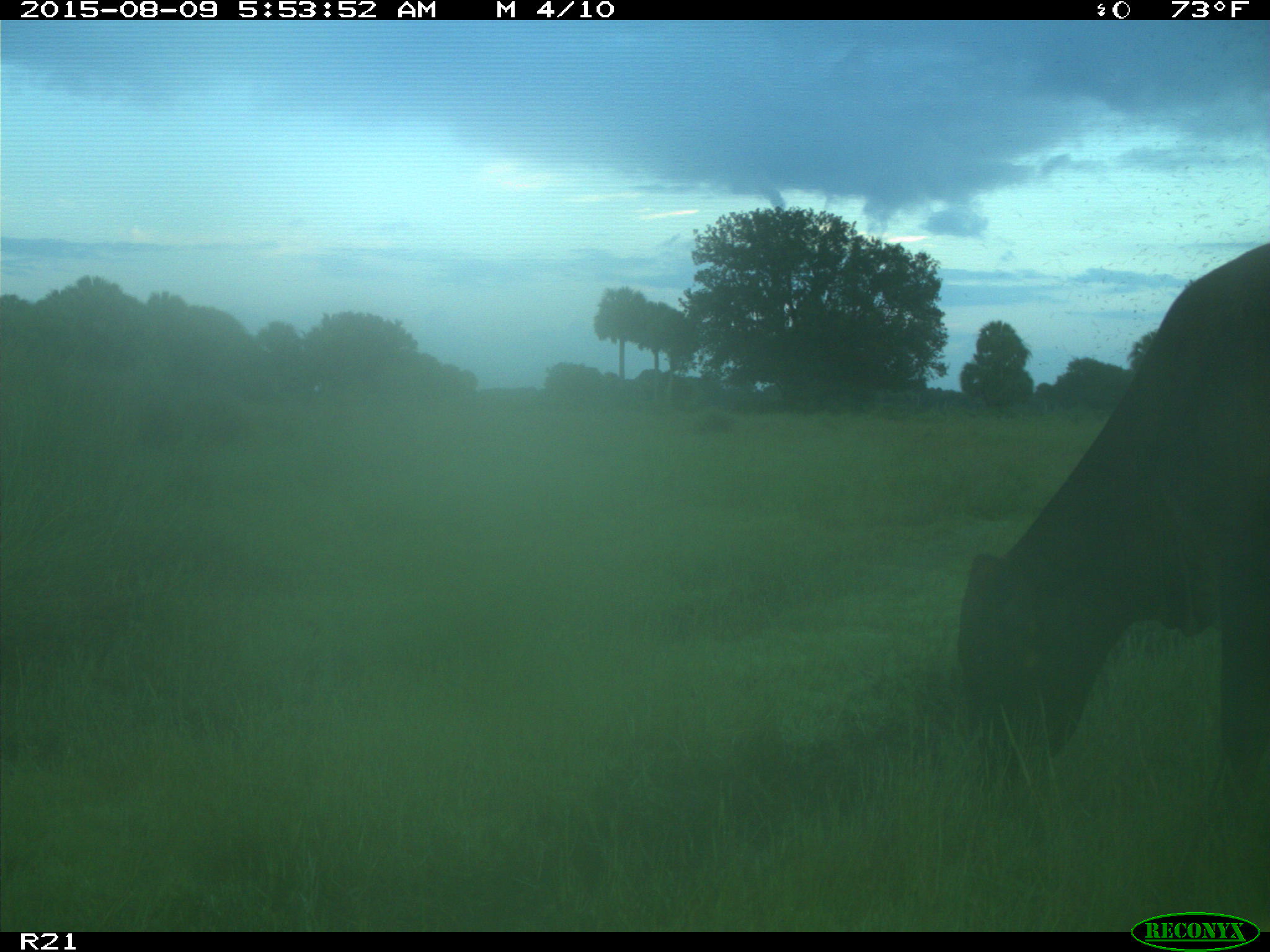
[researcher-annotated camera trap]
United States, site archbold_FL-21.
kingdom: Animalia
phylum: Chordata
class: Mammalia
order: Artiodactyla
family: Bovidae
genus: Bos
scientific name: Bos taurus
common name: domestic cow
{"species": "Bos taurus (domestic cow)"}